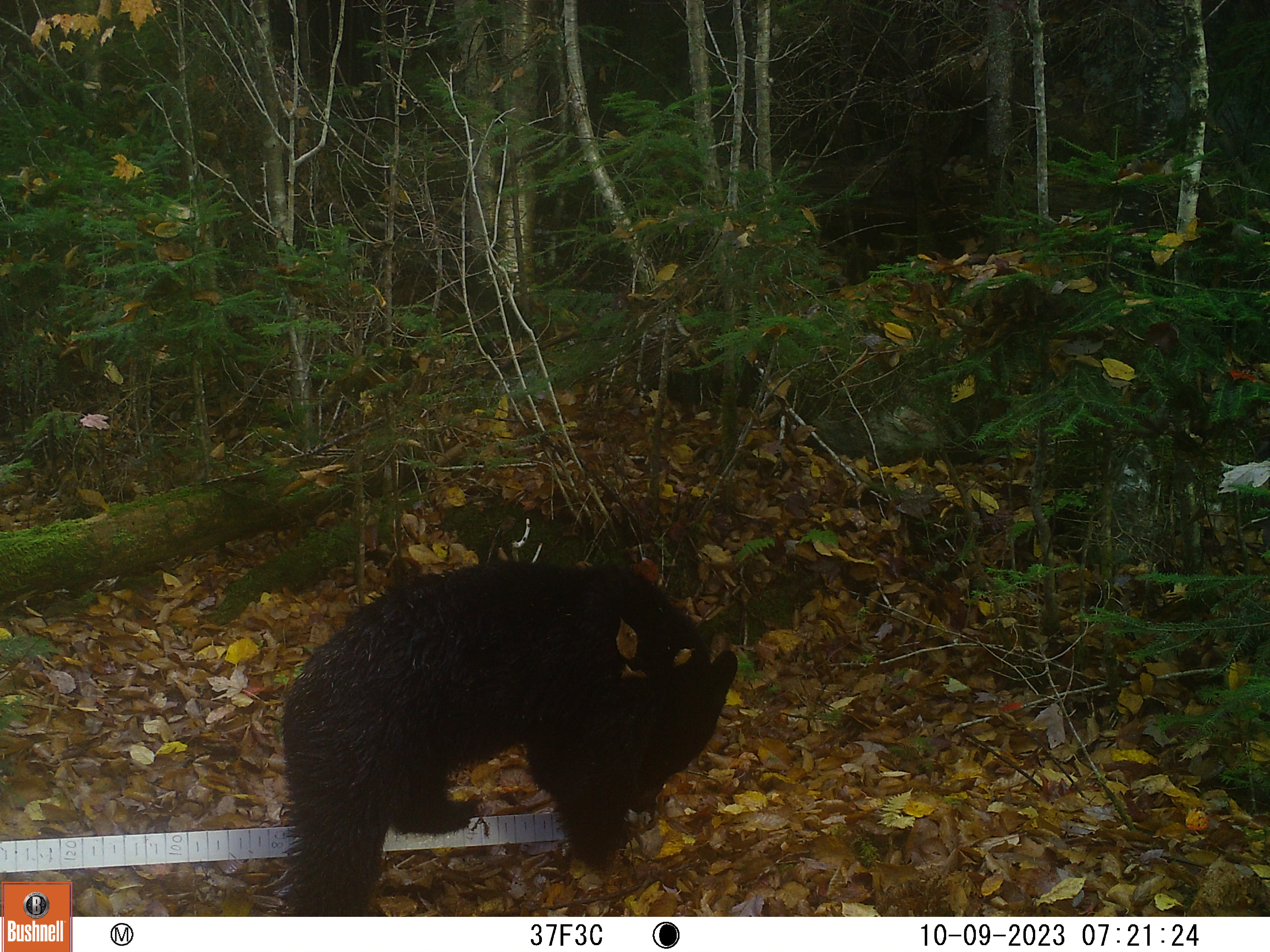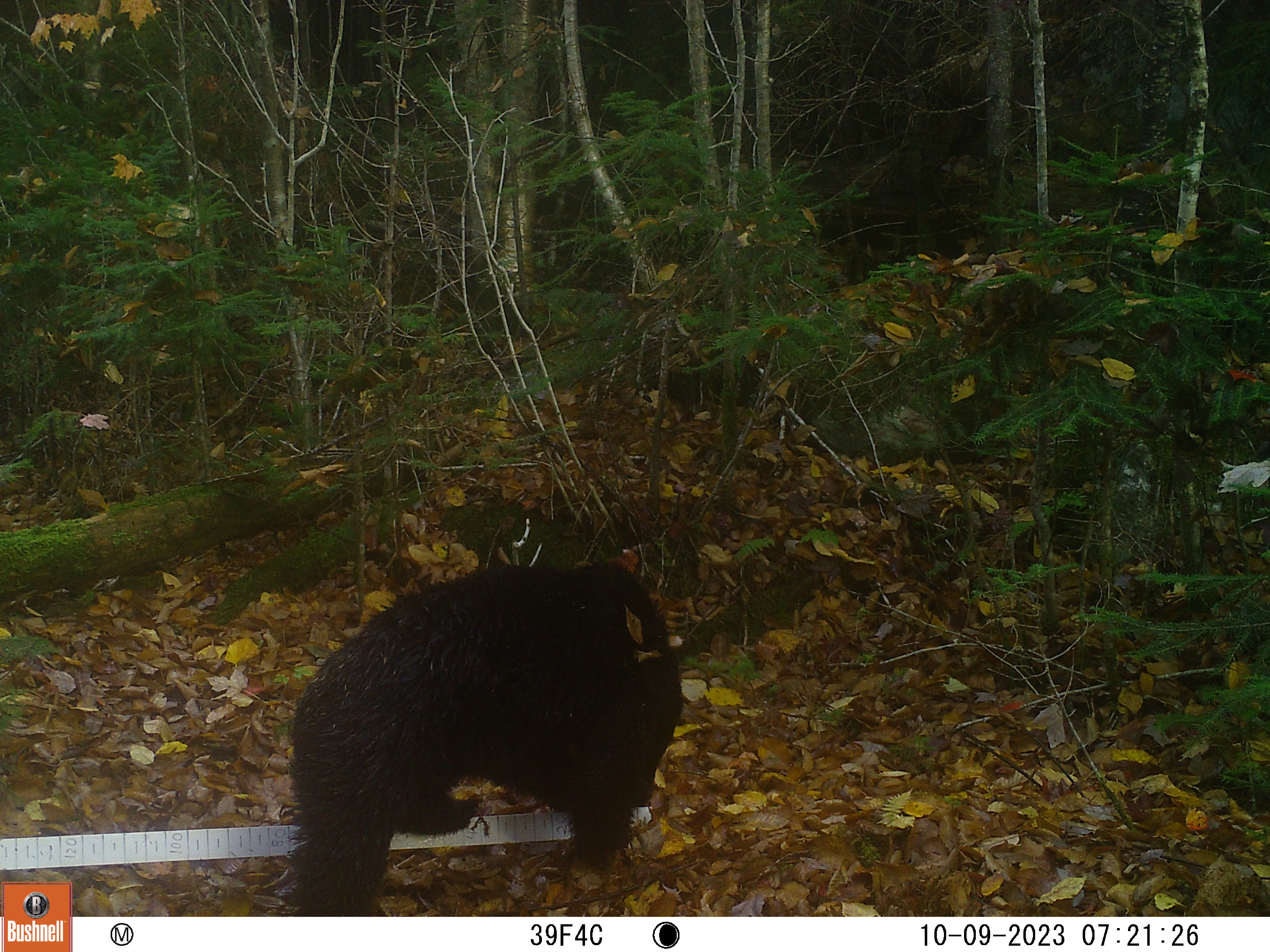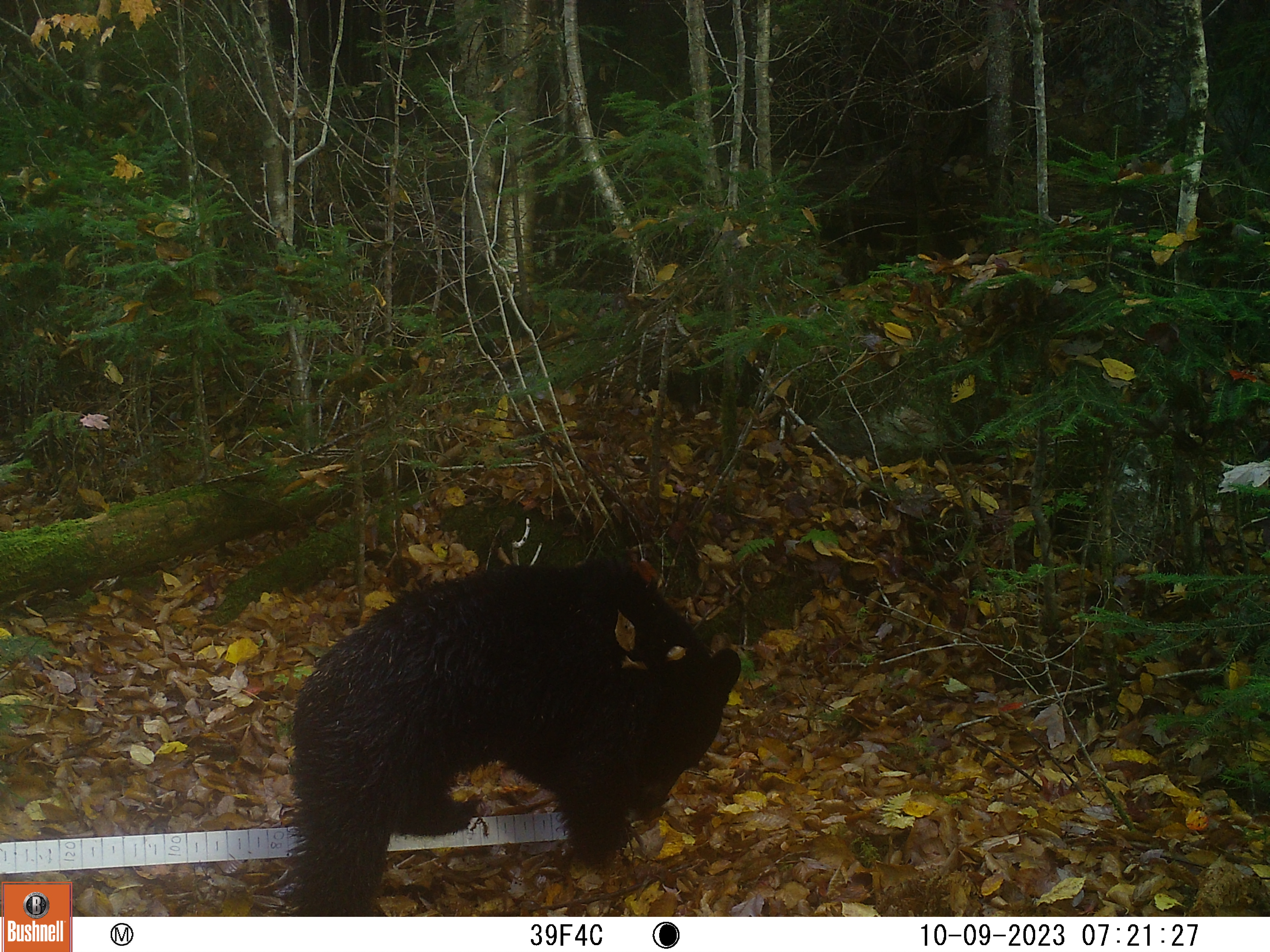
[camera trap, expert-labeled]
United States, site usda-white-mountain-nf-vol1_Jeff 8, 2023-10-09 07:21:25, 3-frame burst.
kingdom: Animalia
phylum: Chordata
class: Mammalia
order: Carnivora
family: Ursidae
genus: Ursus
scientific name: Ursus americanus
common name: black bear